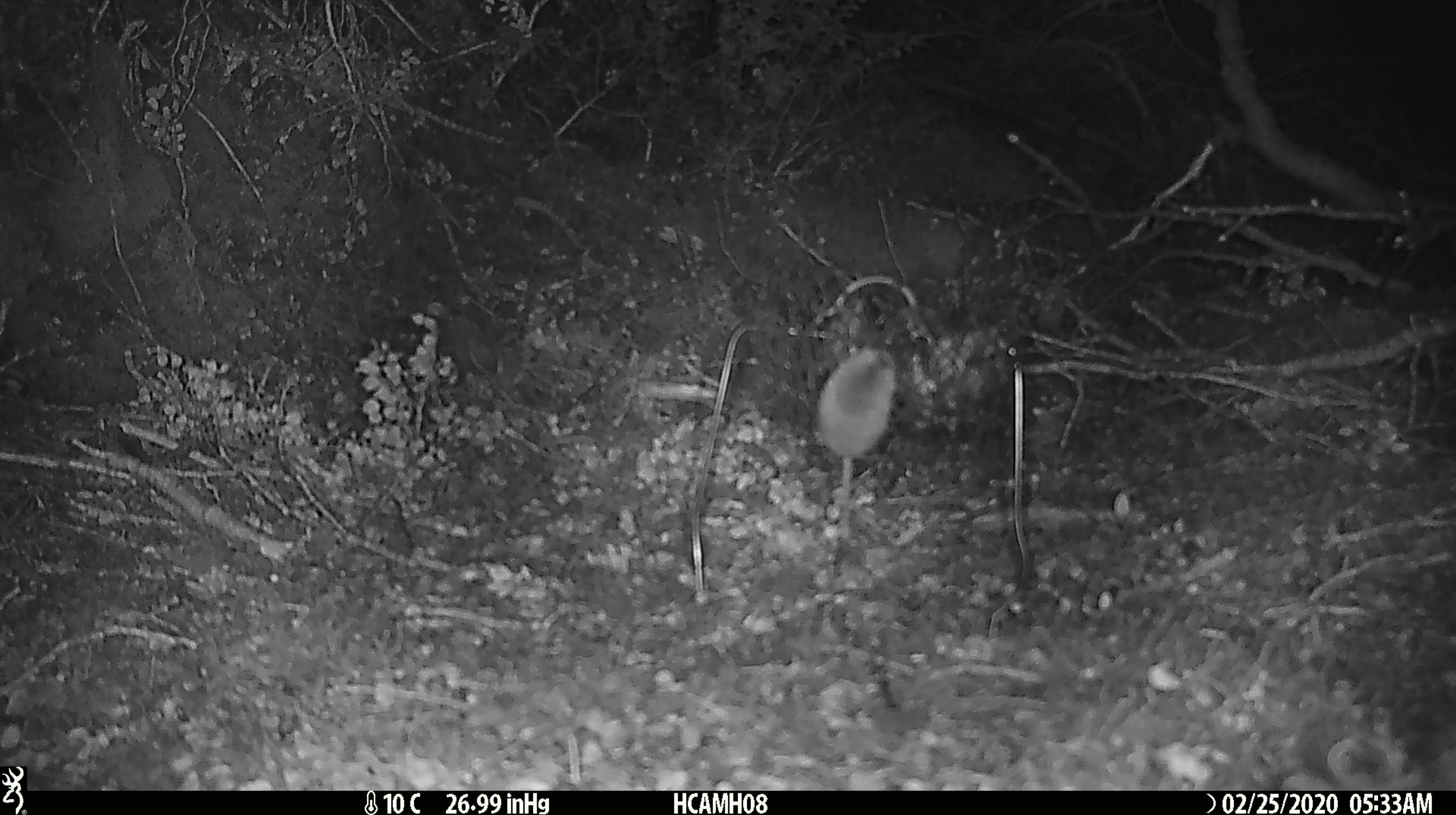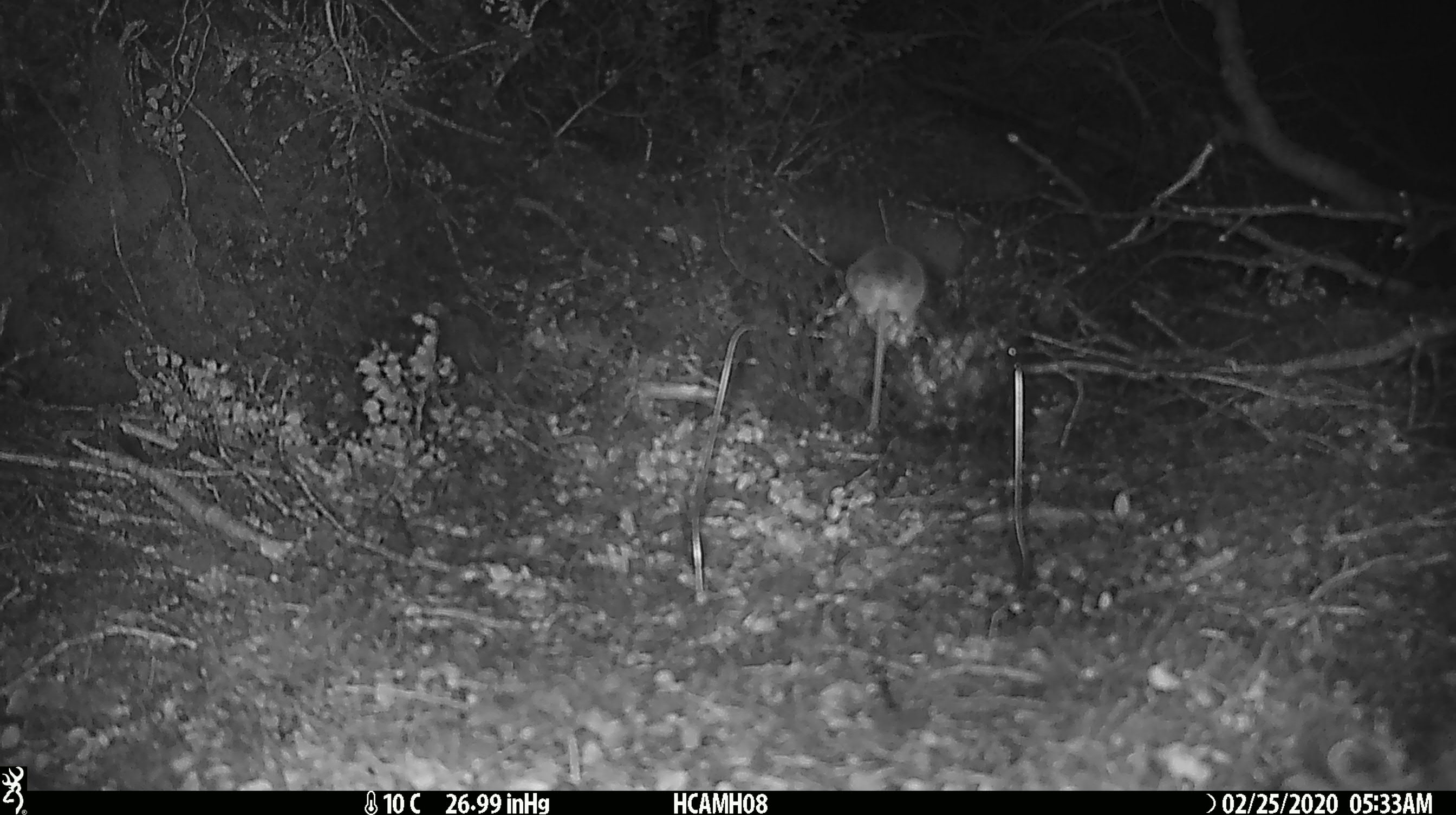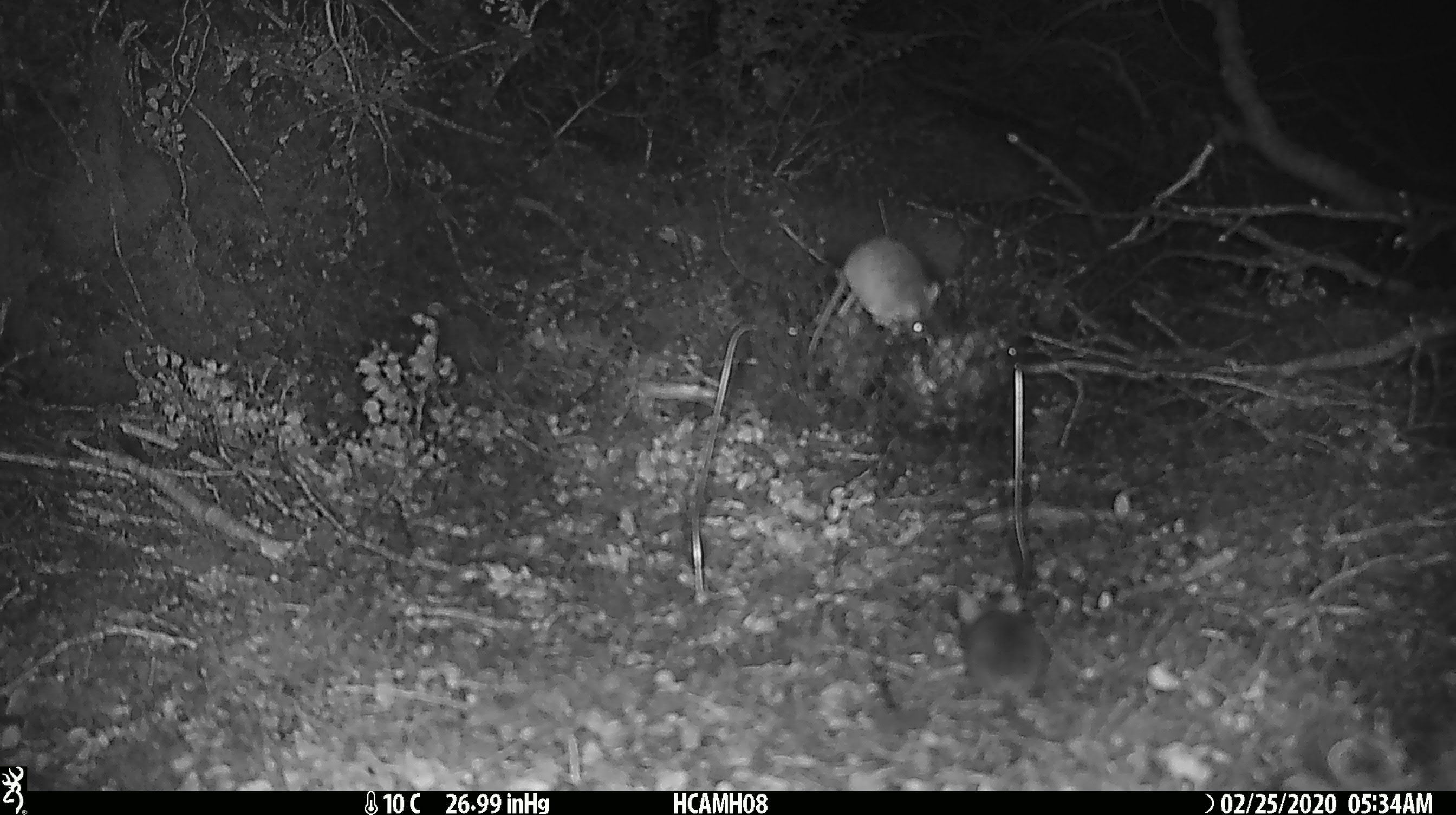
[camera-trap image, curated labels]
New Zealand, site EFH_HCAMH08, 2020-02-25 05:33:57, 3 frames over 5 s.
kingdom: Animalia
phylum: Chordata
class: Mammalia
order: Rodentia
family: Muridae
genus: Mus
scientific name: Mus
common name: mouse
Mouse (Mus).